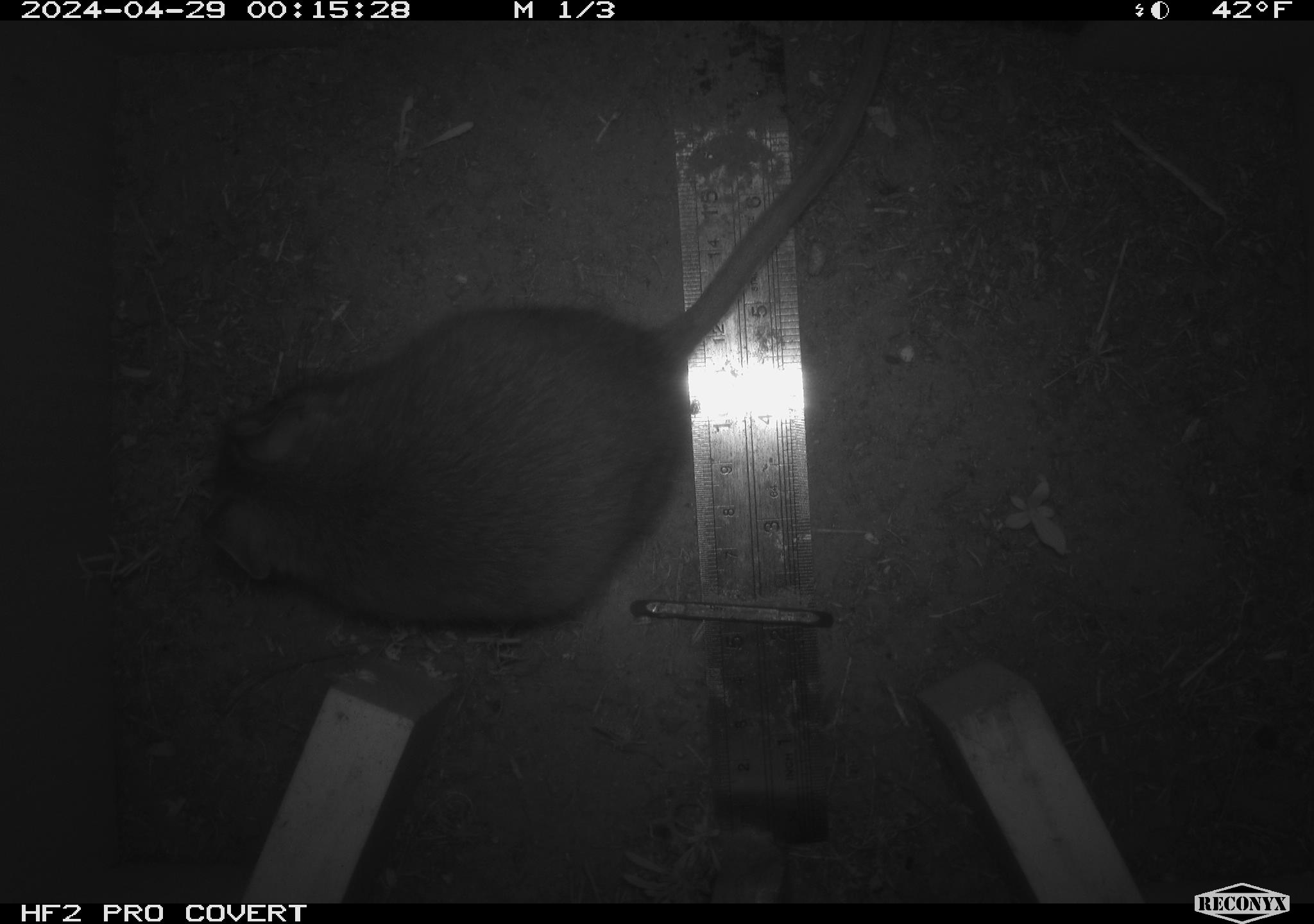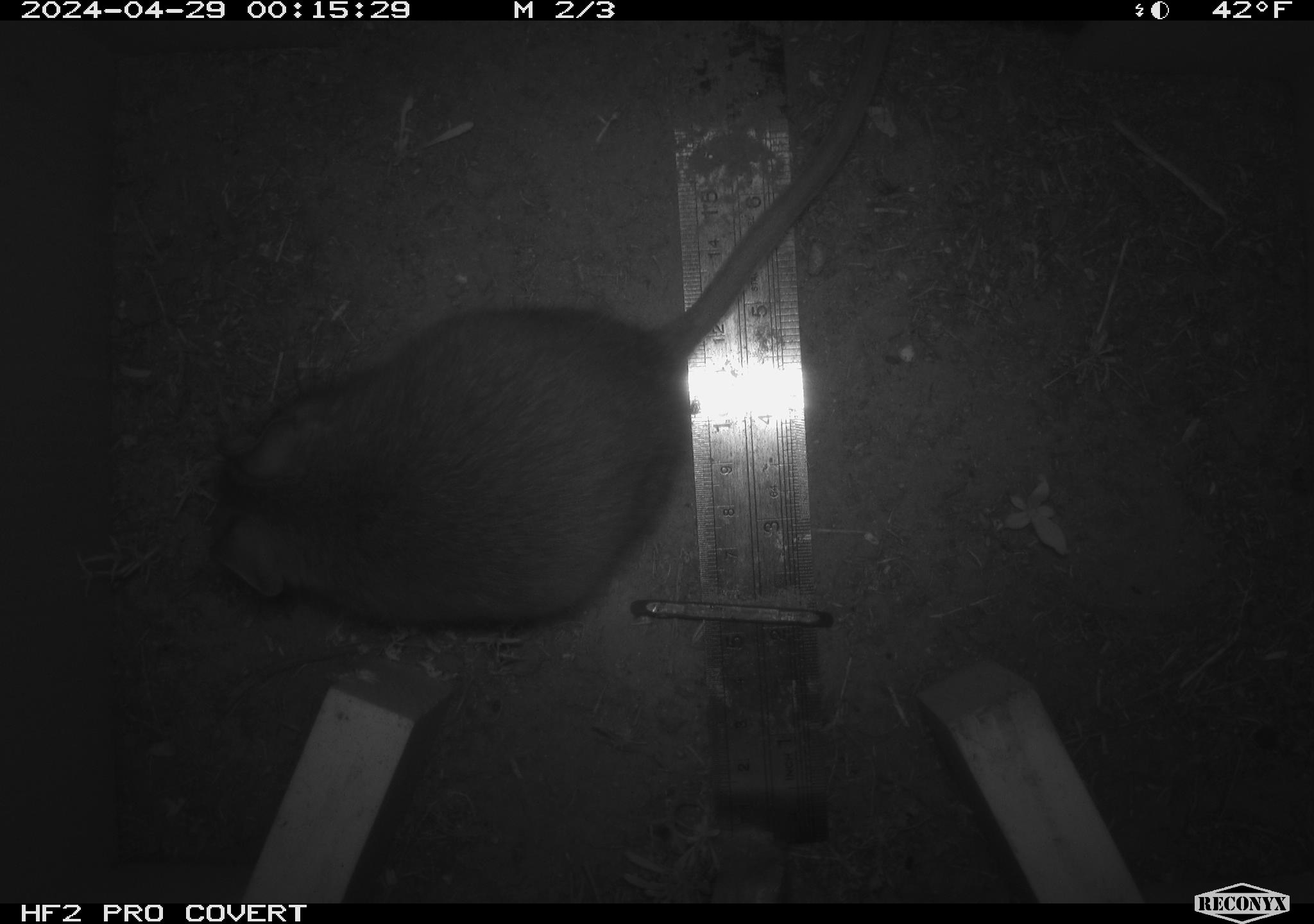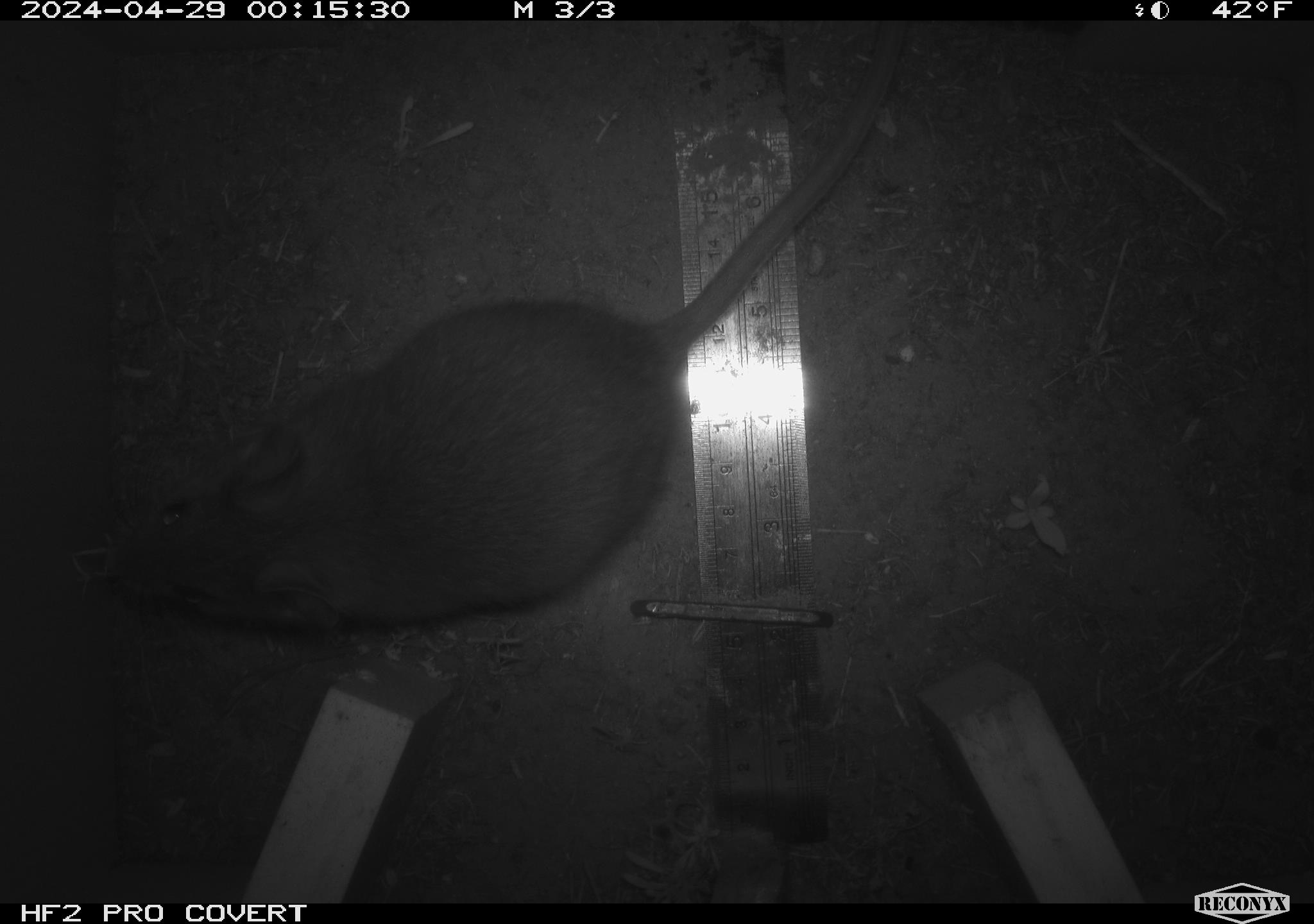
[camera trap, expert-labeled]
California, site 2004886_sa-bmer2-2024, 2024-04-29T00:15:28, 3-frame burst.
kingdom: Animalia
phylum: Chordata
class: Mammalia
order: Rodentia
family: Cricetidae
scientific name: Cricetidae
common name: hamsters, voles, lemmings, and allies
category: cricetidae family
Cricetidae family (hamsters, voles, lemmings, and allies) (Cricetidae).